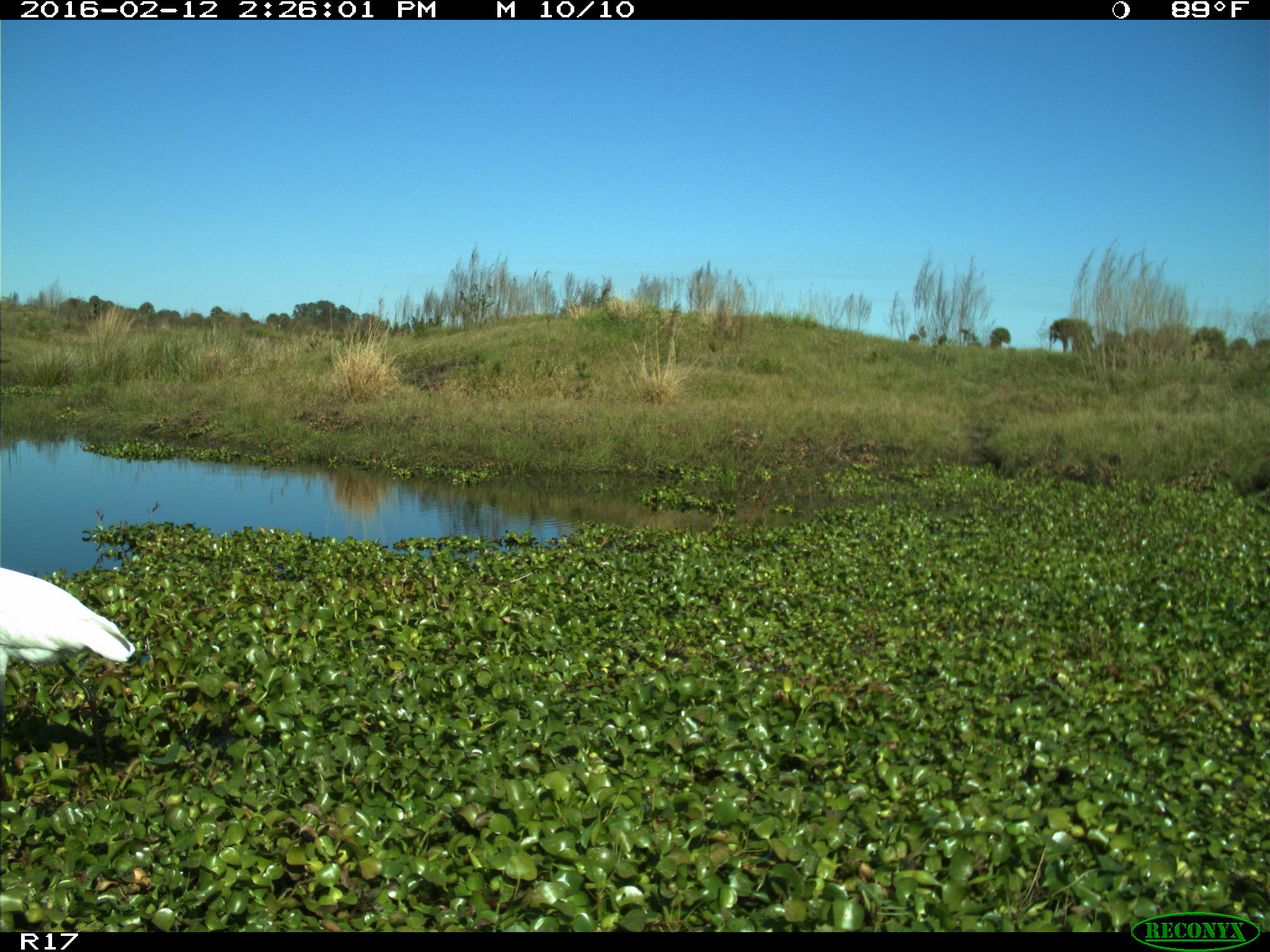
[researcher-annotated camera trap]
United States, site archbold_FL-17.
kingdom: Animalia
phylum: Chordata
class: Aves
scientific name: Aves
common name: birds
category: unidentified bird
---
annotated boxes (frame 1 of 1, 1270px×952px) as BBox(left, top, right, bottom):
animal: BBox(1, 567, 136, 766)